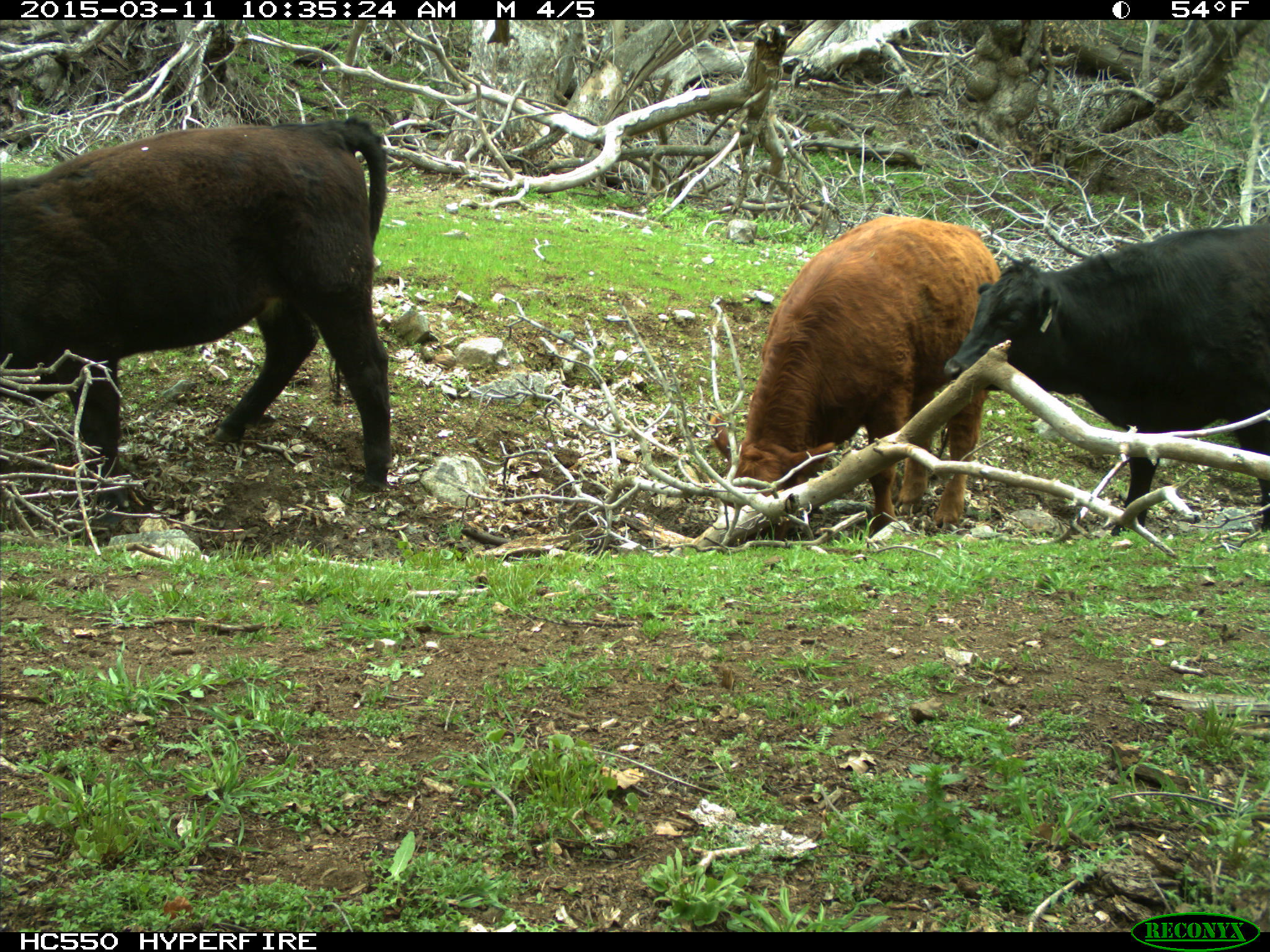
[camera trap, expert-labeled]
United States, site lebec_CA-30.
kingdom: Animalia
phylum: Chordata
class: Mammalia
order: Artiodactyla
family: Bovidae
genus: Bos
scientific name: Bos taurus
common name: domestic cow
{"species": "Bos taurus (domestic cow)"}